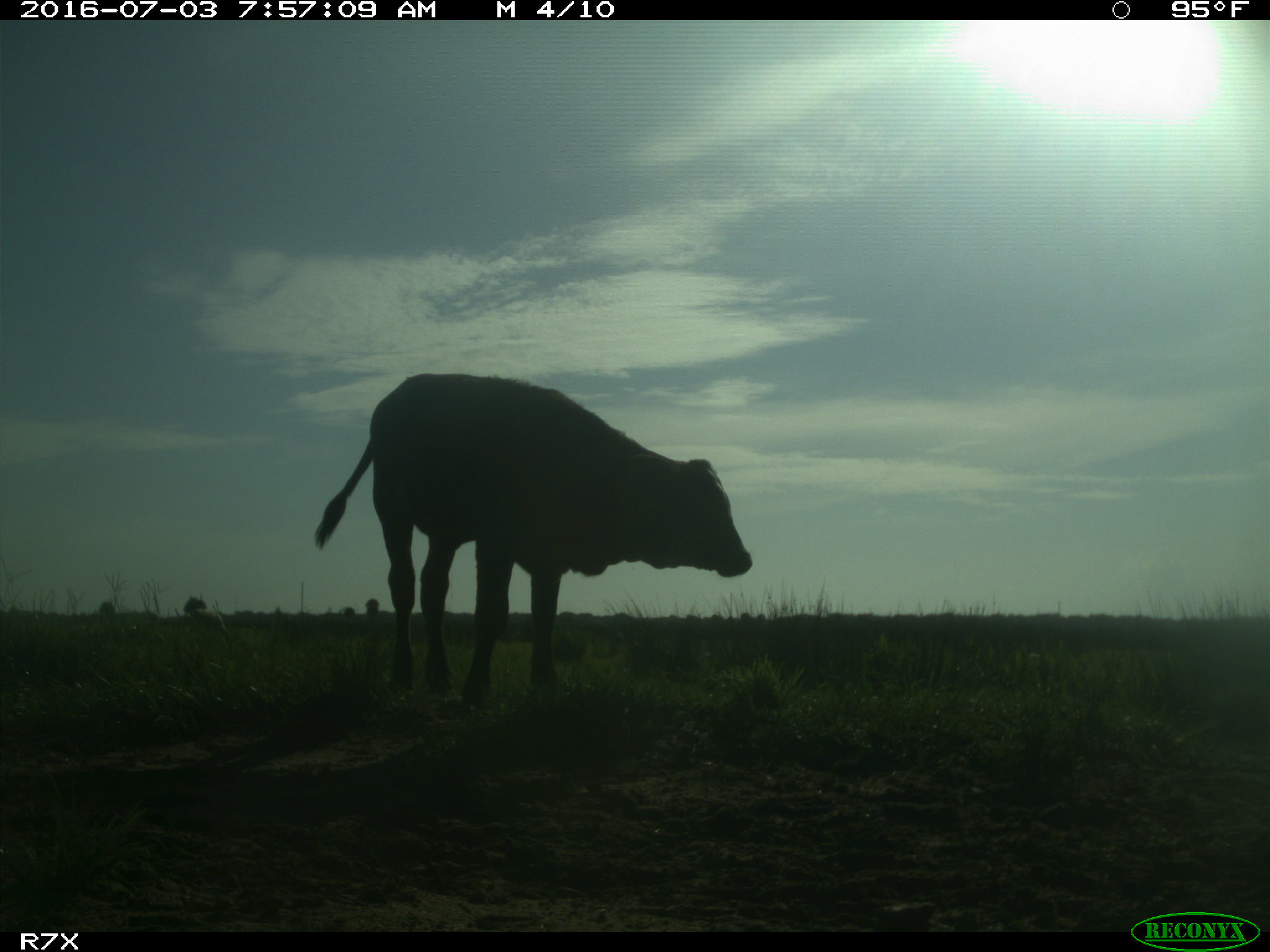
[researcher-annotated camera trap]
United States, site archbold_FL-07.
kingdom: Animalia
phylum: Chordata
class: Mammalia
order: Artiodactyla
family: Bovidae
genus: Bos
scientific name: Bos taurus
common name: domestic cow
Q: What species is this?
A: Bos taurus (domestic cow).